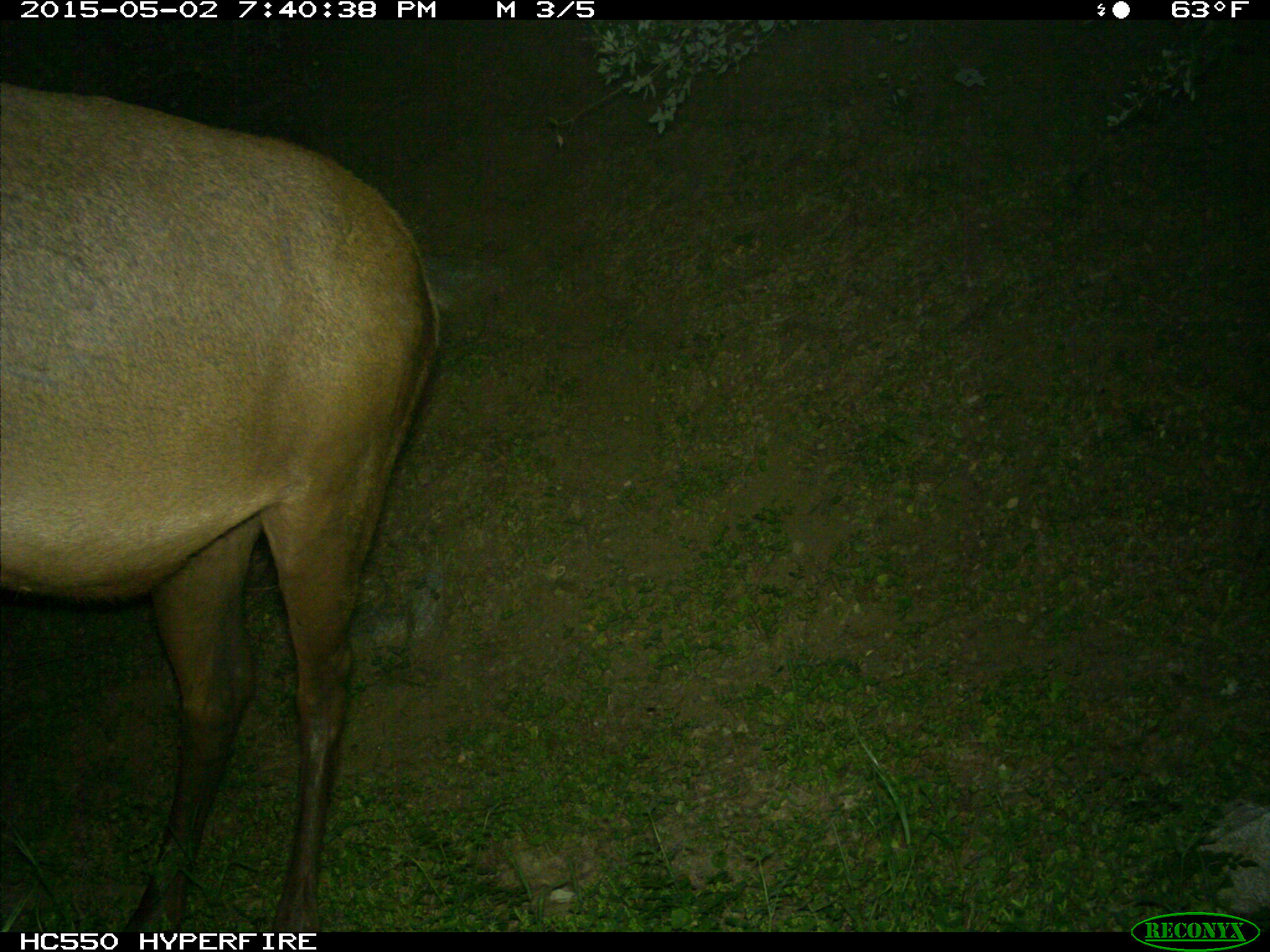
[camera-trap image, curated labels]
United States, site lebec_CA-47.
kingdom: Animalia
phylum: Chordata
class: Mammalia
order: Artiodactyla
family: Cervidae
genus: Cervus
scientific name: Cervus canadensis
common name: elk